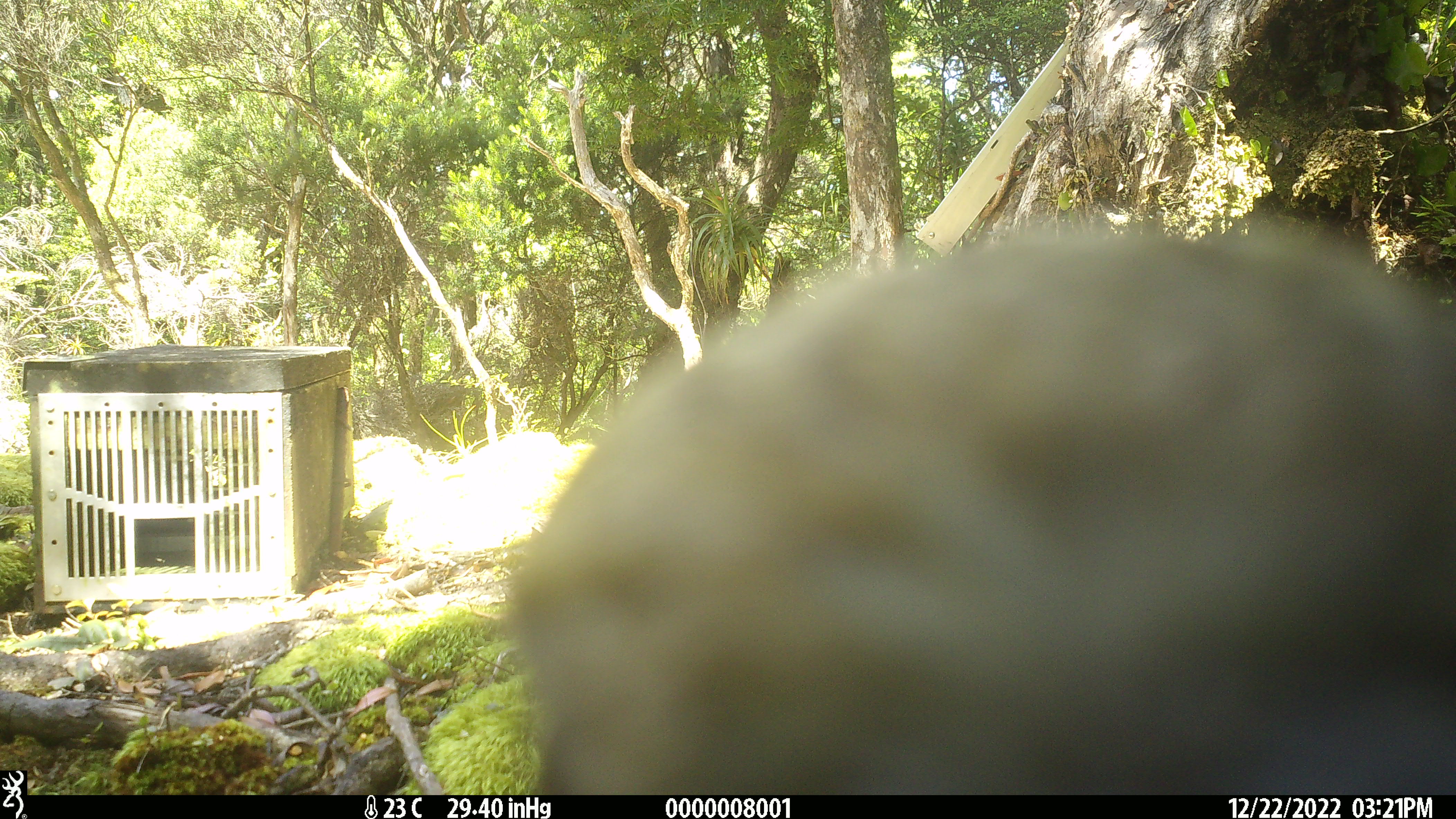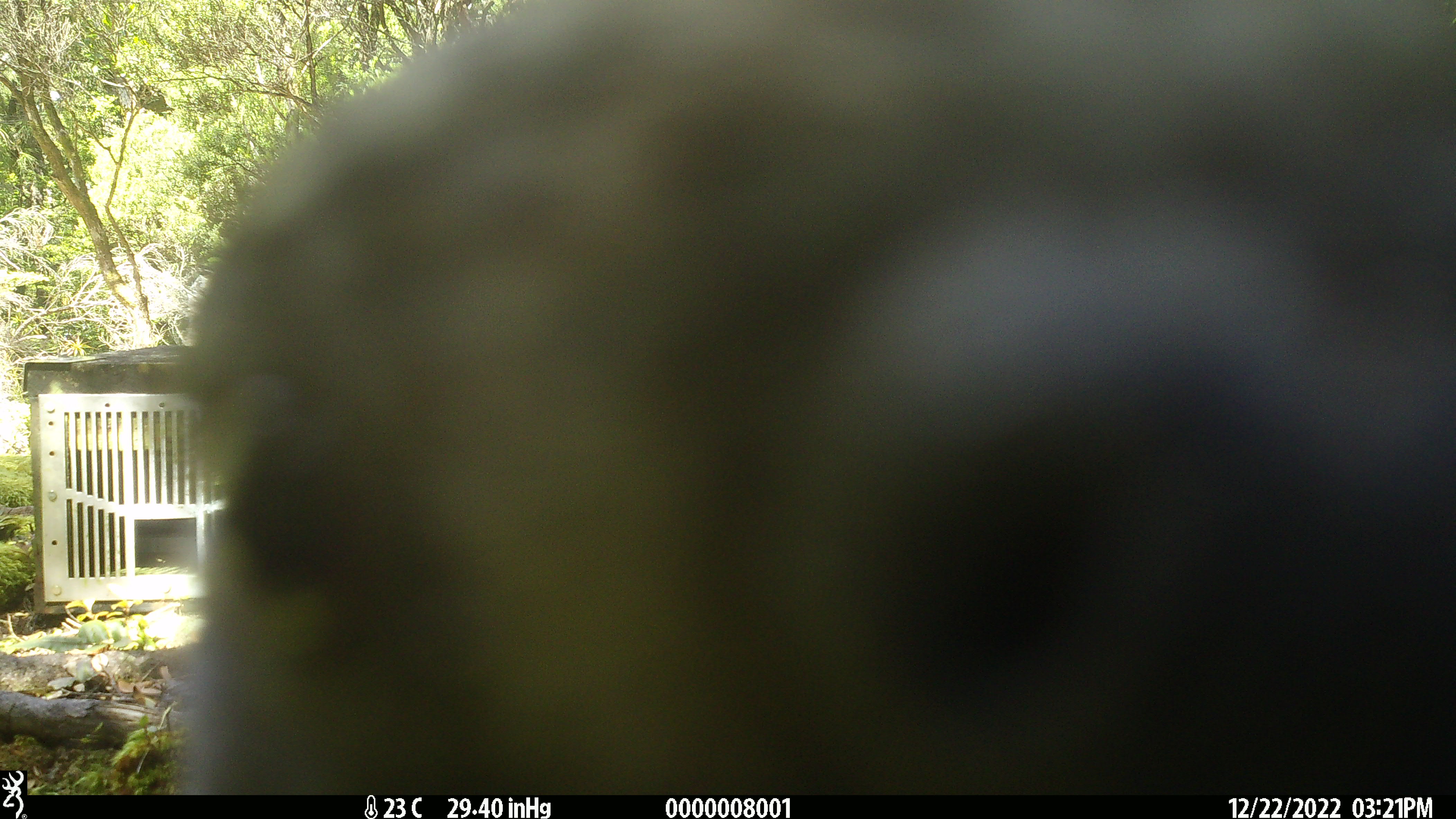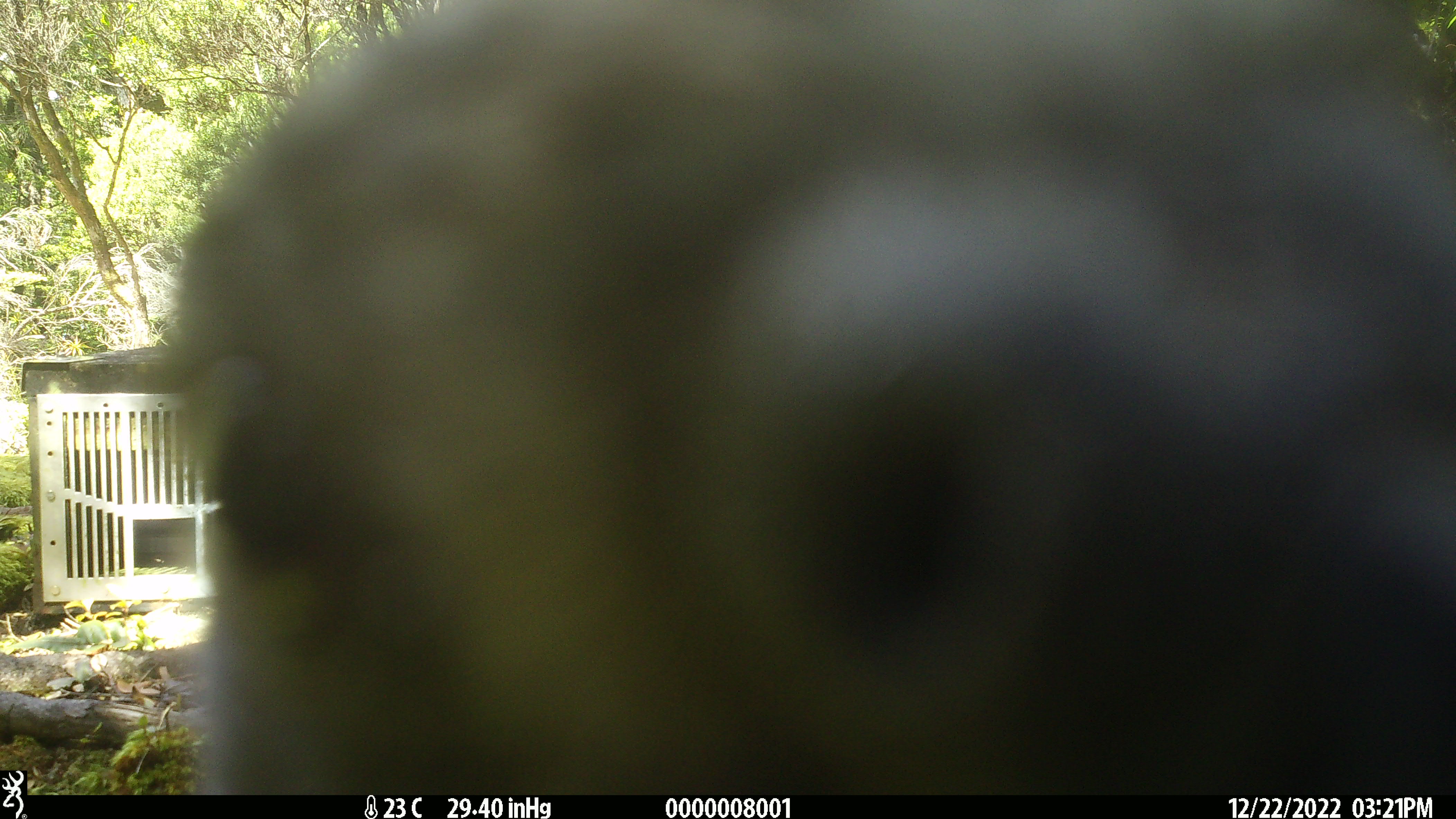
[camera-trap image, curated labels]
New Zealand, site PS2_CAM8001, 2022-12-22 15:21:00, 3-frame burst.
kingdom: Animalia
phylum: Chordata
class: Aves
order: Psittaciformes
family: Strigopidae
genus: Nestor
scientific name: Nestor notabilis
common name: kea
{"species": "kea (Nestor notabilis)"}